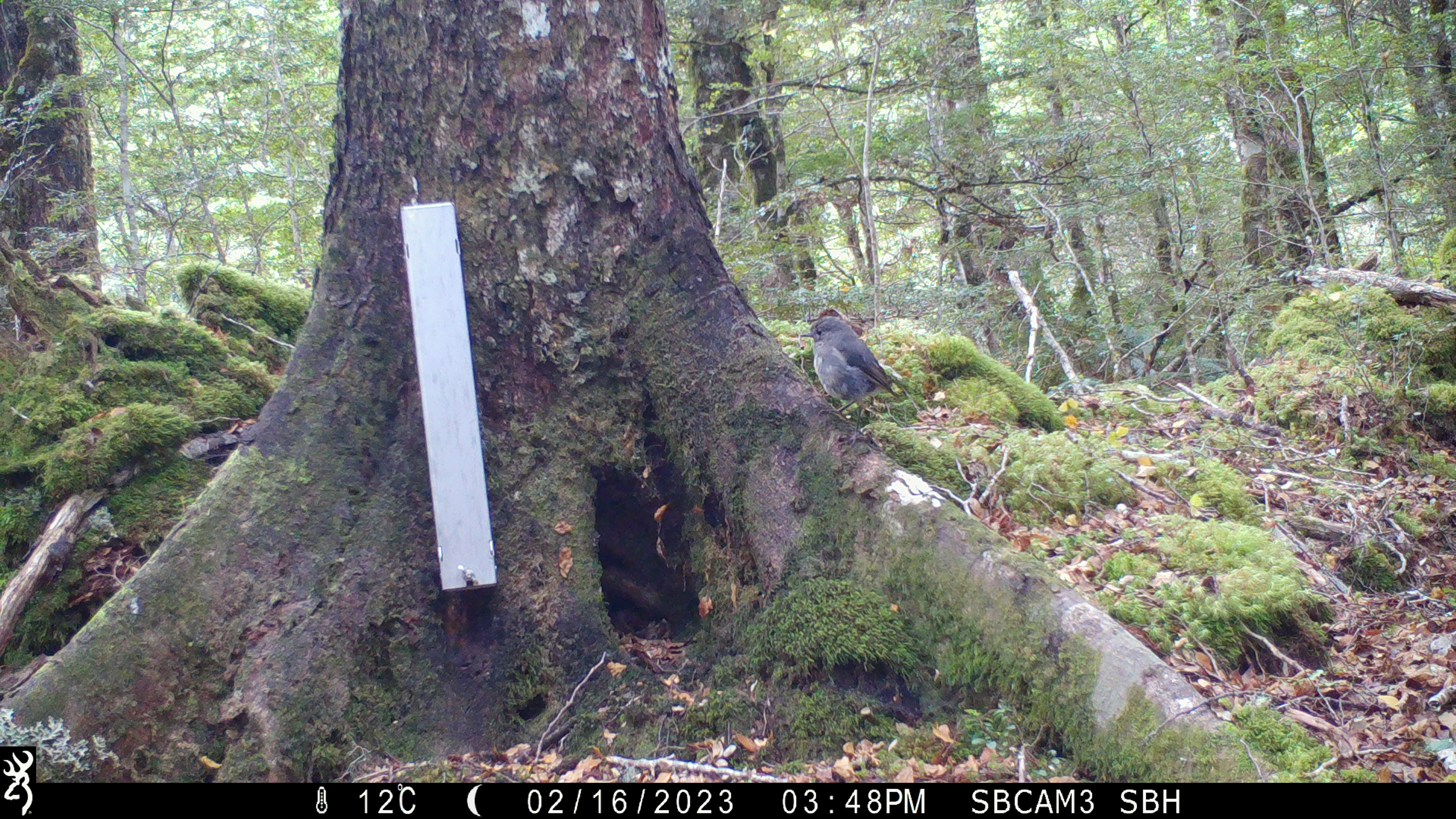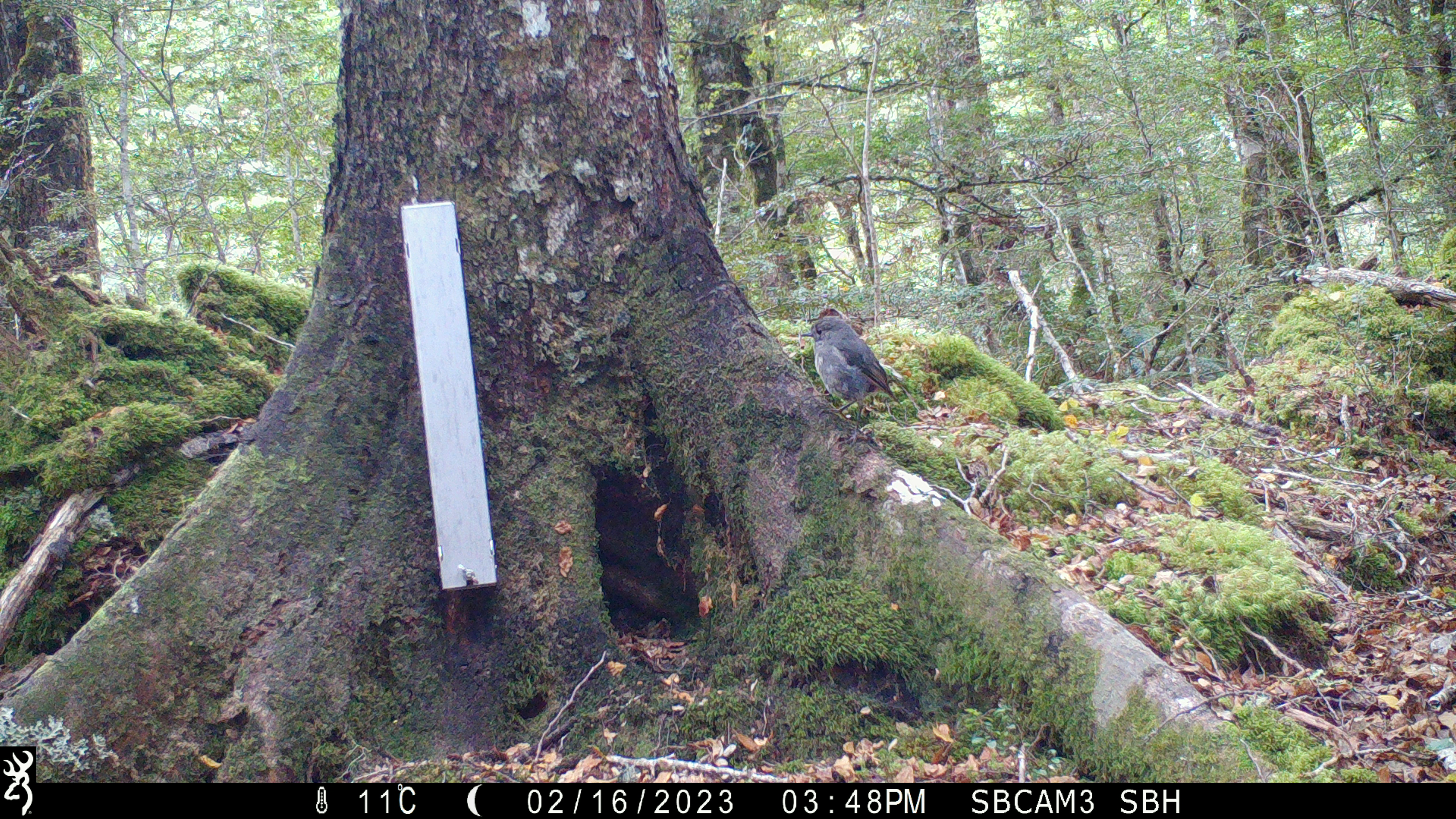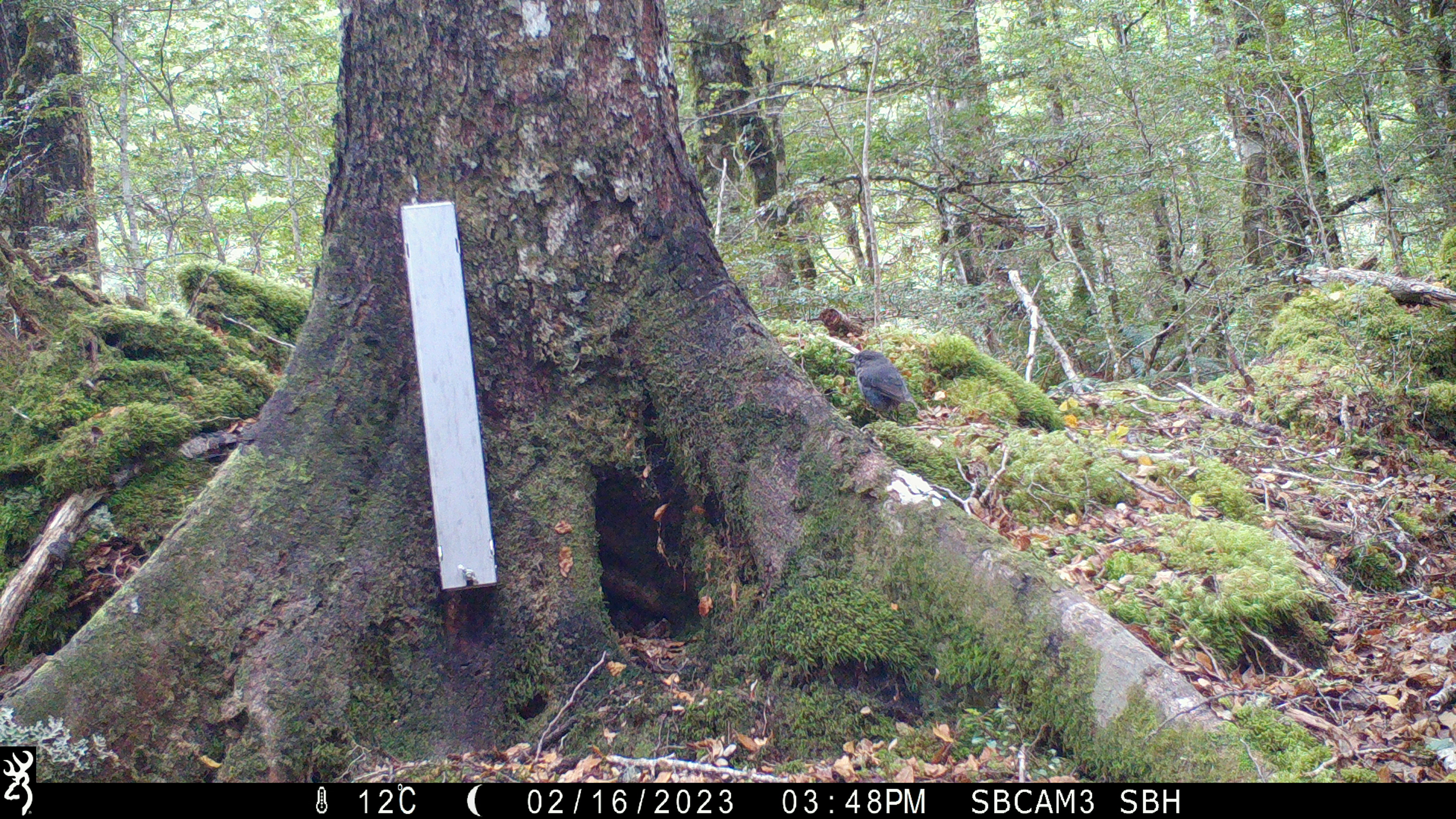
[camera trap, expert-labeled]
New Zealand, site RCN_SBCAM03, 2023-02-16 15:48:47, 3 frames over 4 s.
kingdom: Animalia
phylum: Chordata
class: Aves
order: Passeriformes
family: Petroicidae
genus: Petroica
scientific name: Petroica australis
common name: new zealand robin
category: robin